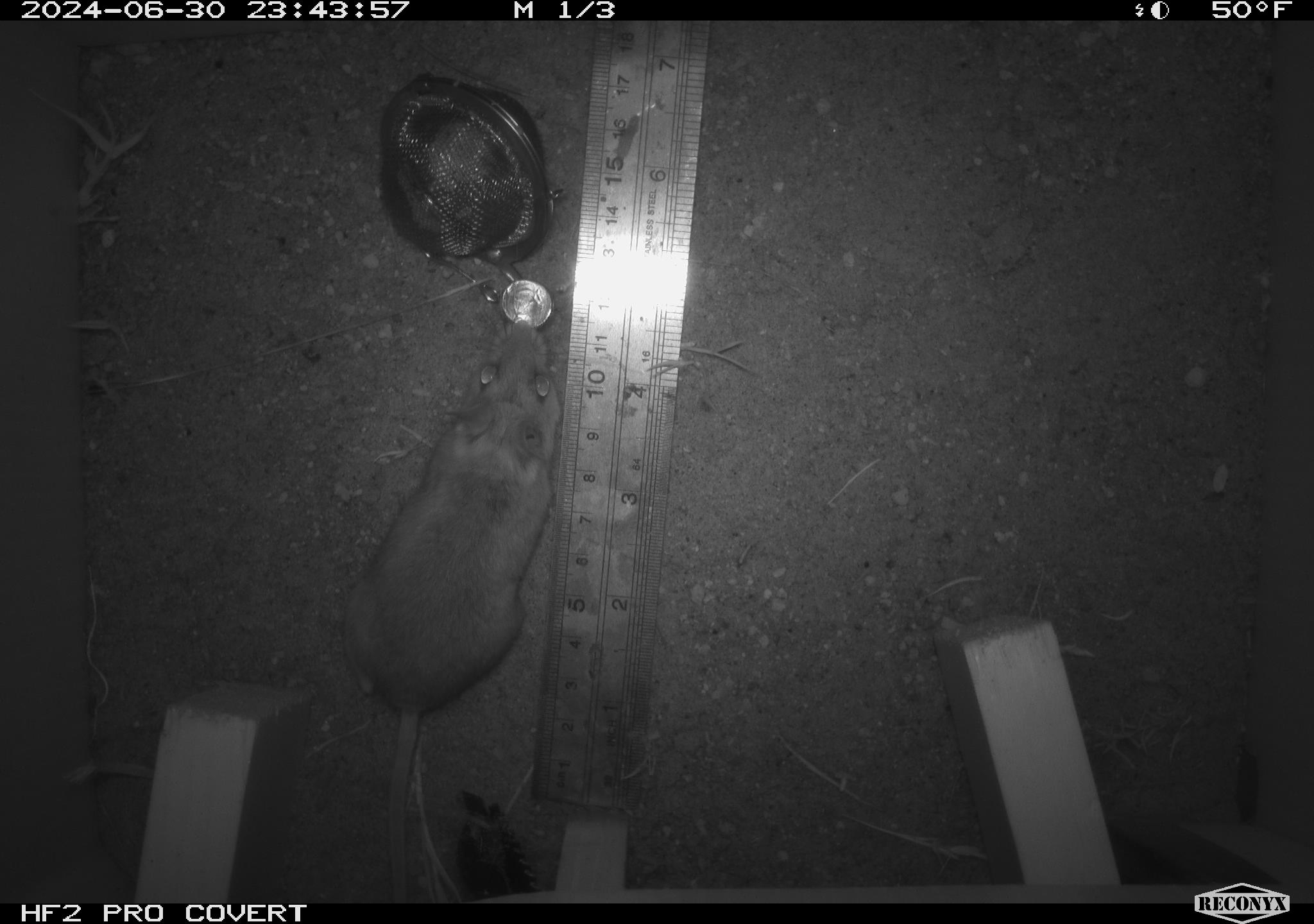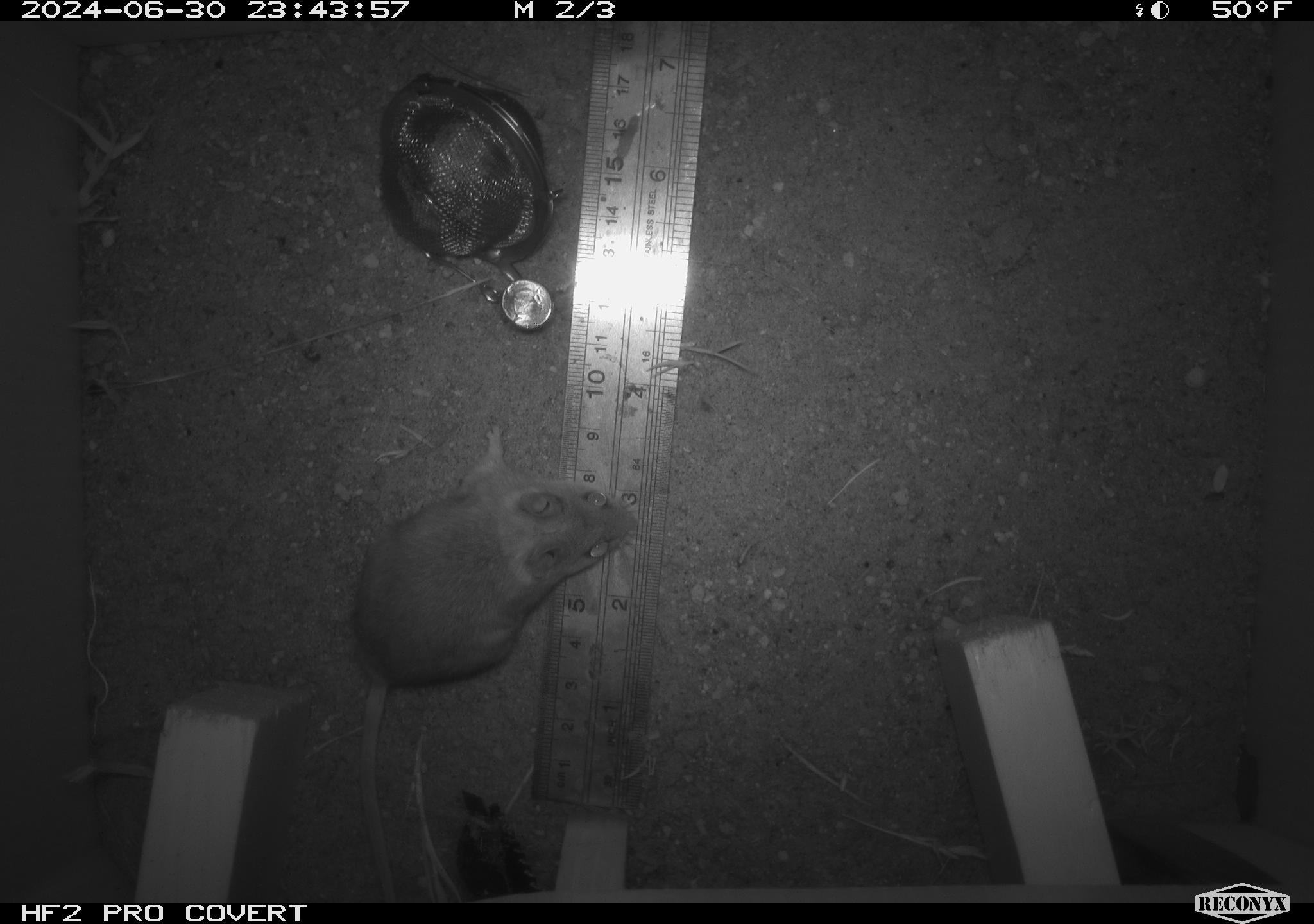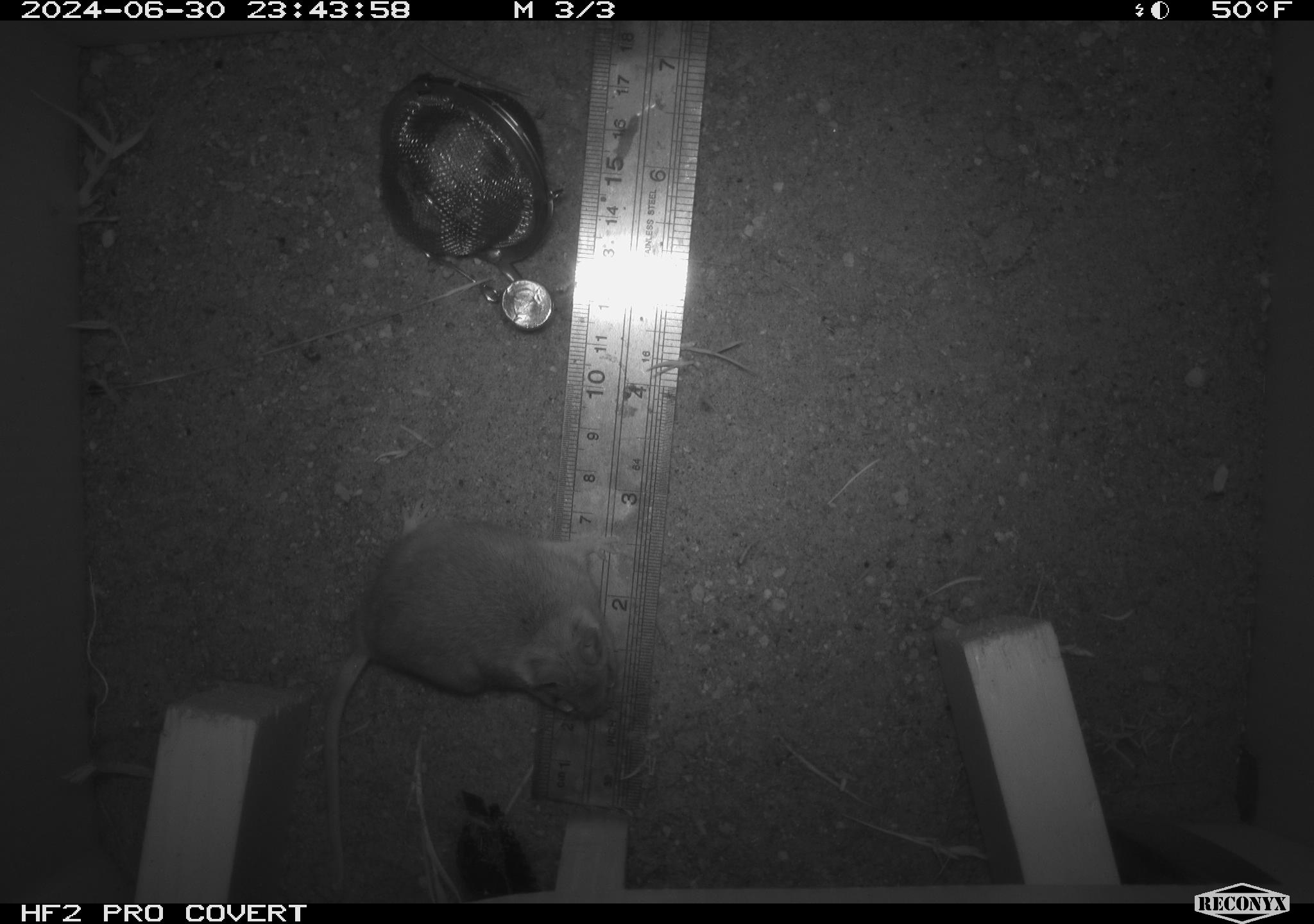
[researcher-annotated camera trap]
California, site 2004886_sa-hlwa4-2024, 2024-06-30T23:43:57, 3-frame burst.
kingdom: Animalia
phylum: Chordata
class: Mammalia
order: Rodentia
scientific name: Rodentia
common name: mouse species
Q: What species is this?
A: Mouse species (Rodentia).